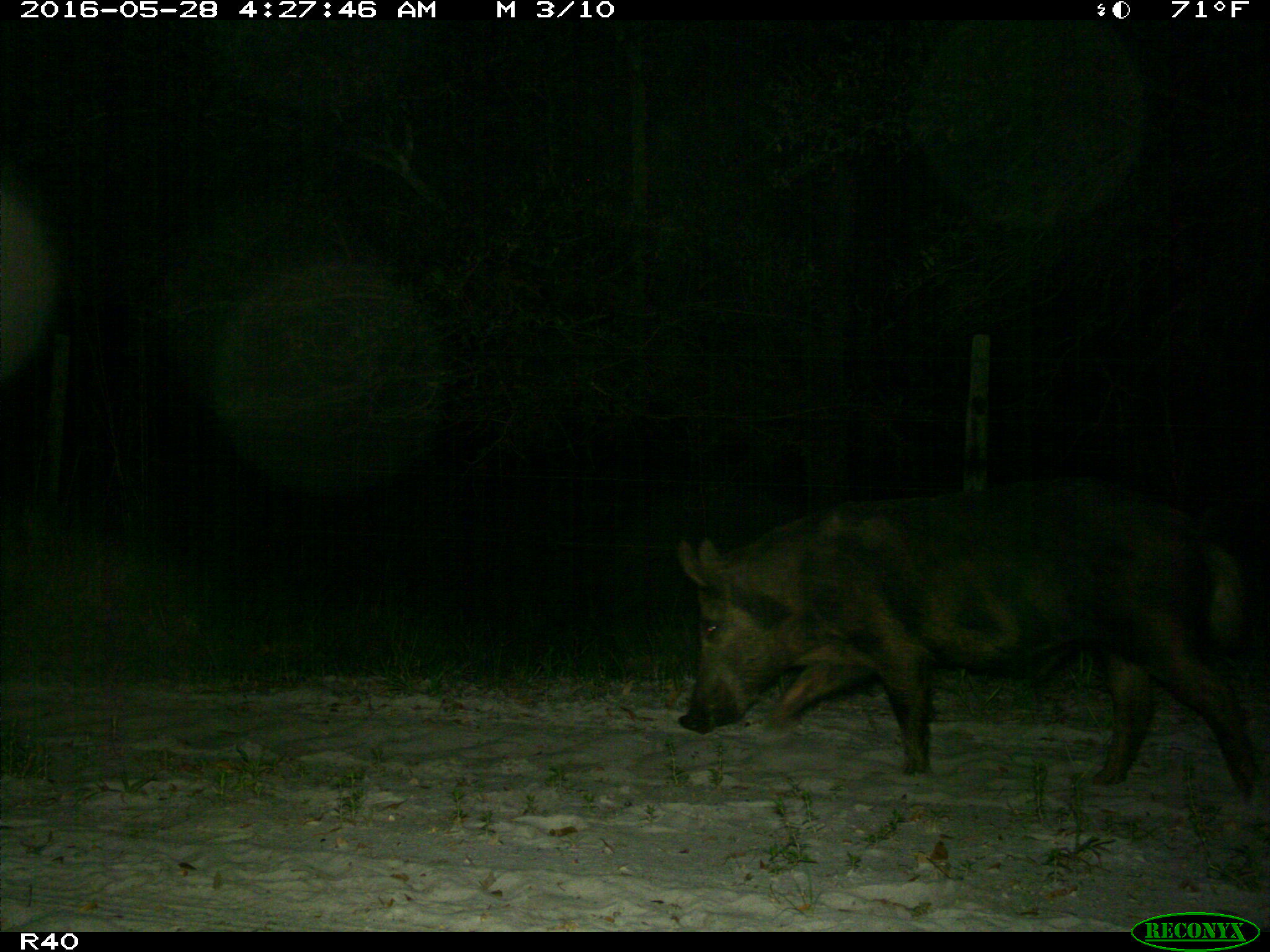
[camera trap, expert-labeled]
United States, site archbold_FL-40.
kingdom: Animalia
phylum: Chordata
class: Mammalia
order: Artiodactyla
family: Suidae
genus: Sus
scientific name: Sus scrofa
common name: wild boar